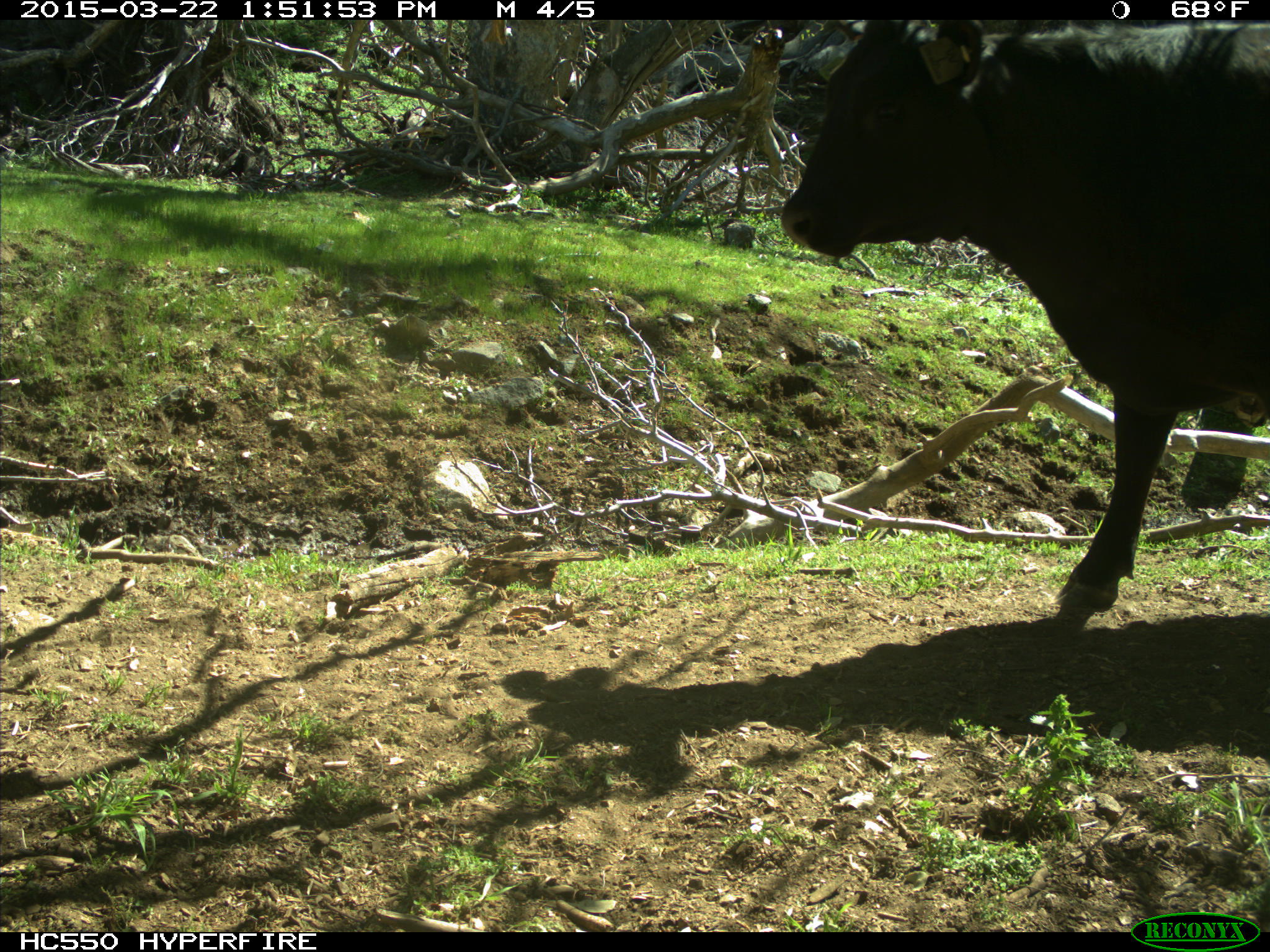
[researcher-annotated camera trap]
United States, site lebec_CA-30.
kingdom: Animalia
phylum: Chordata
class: Mammalia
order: Artiodactyla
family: Bovidae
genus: Bos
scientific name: Bos taurus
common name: domestic cow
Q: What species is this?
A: Bos taurus (domestic cow).